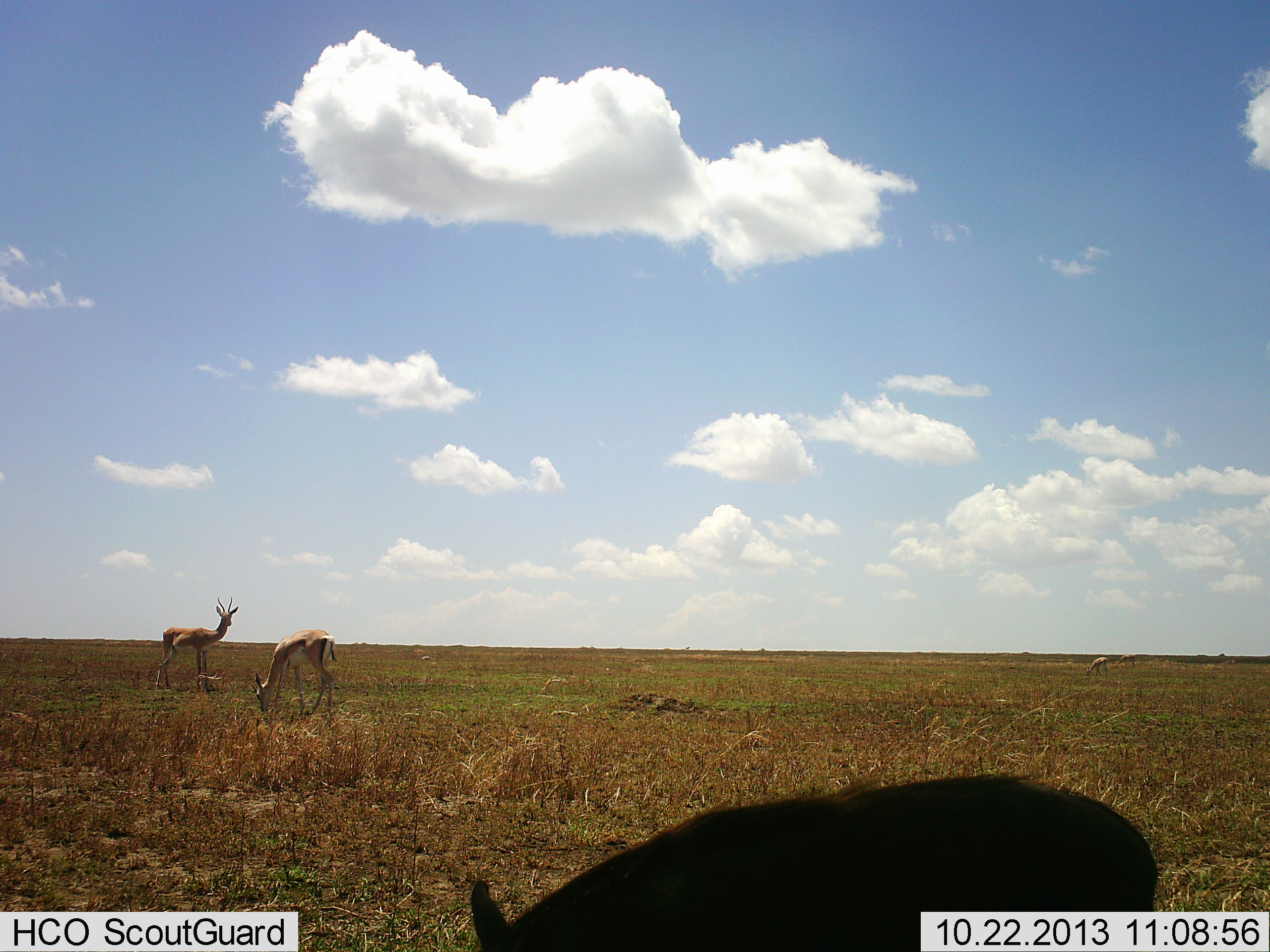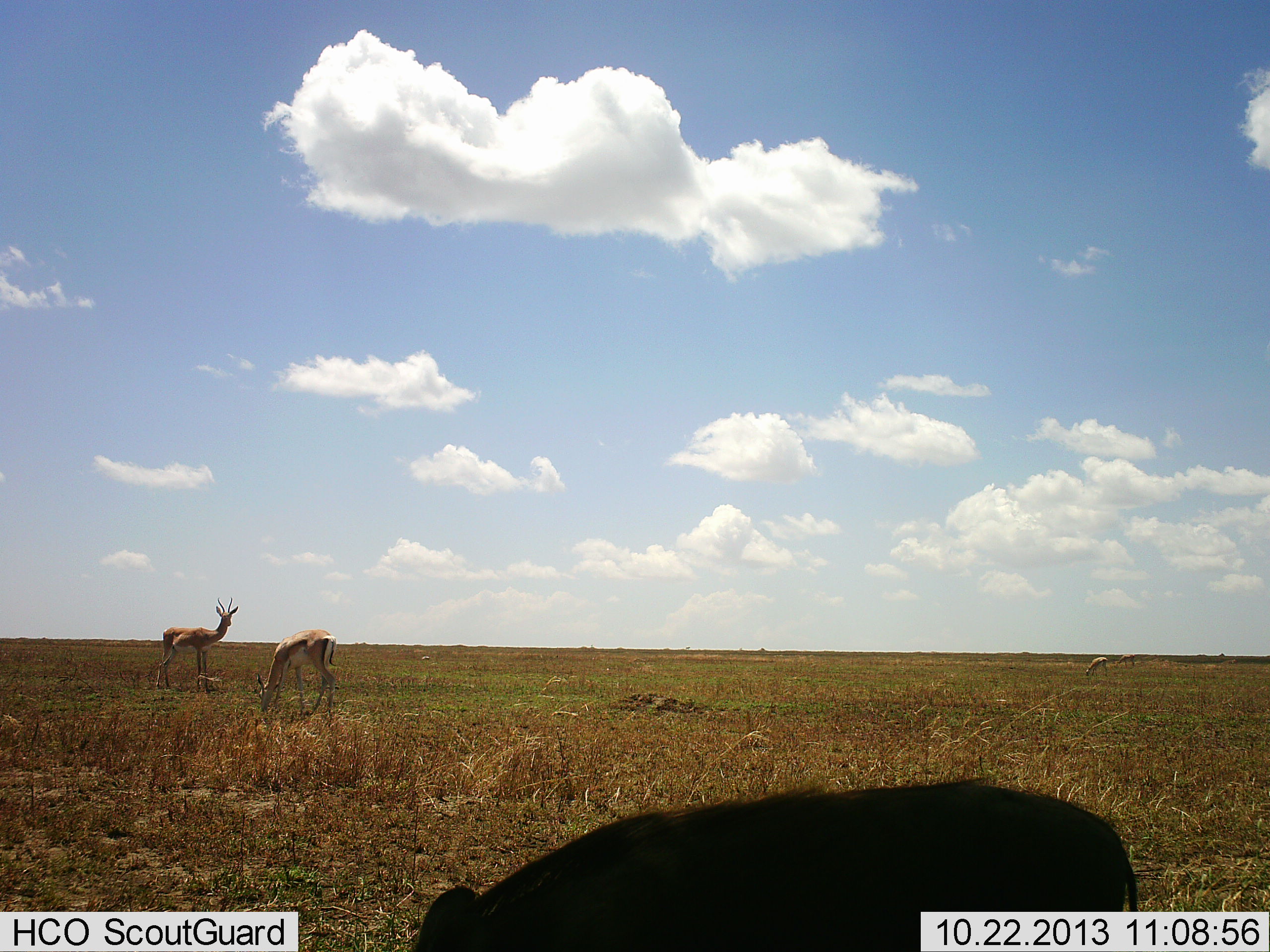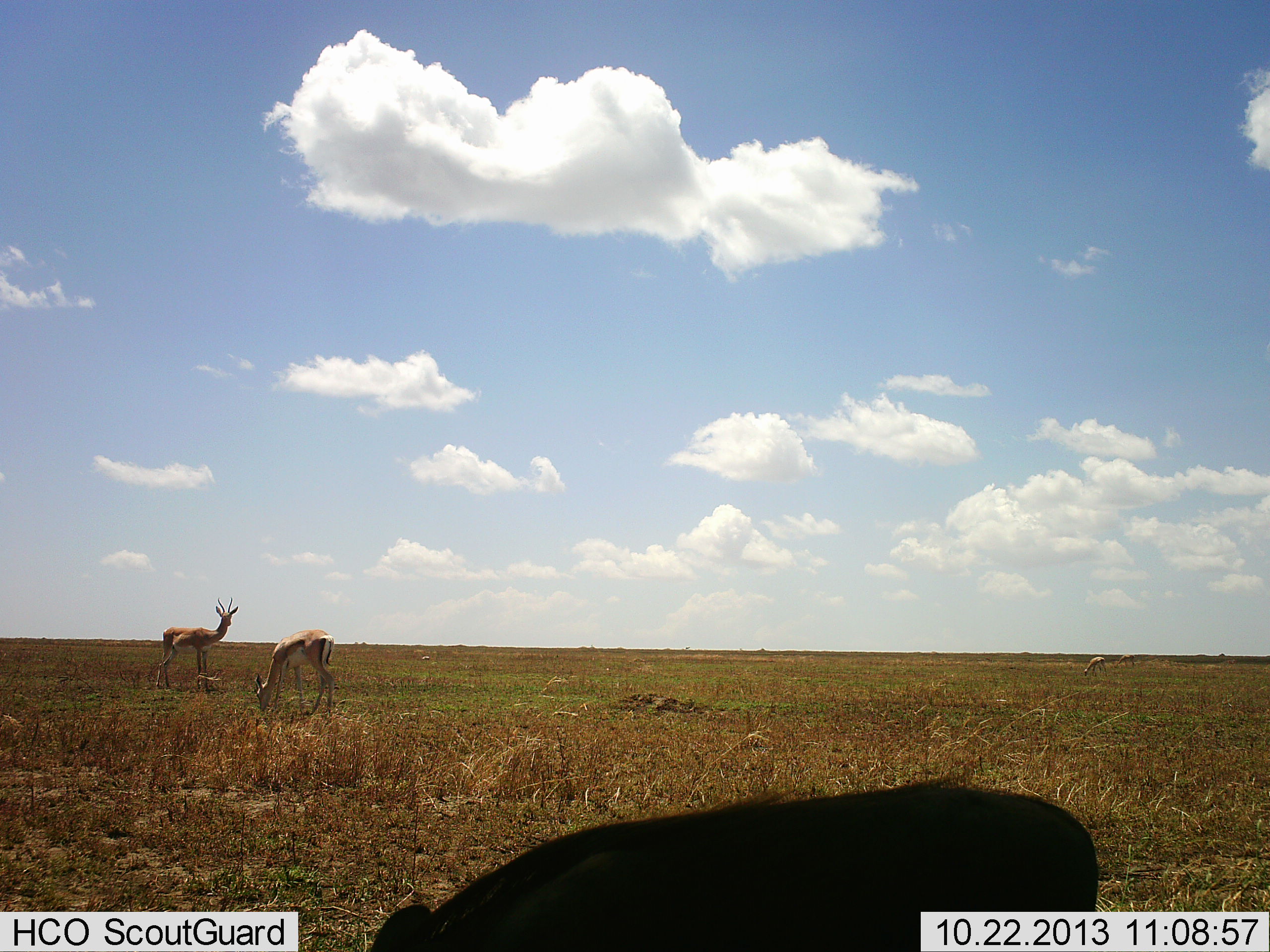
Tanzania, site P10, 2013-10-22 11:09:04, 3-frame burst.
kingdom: Animalia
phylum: Chordata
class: Mammalia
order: Artiodactyla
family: Bovidae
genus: Nanger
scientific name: Nanger granti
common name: grant's gazelle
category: gazellegrants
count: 3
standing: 86%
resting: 7%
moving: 7%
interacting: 7%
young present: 7%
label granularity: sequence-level